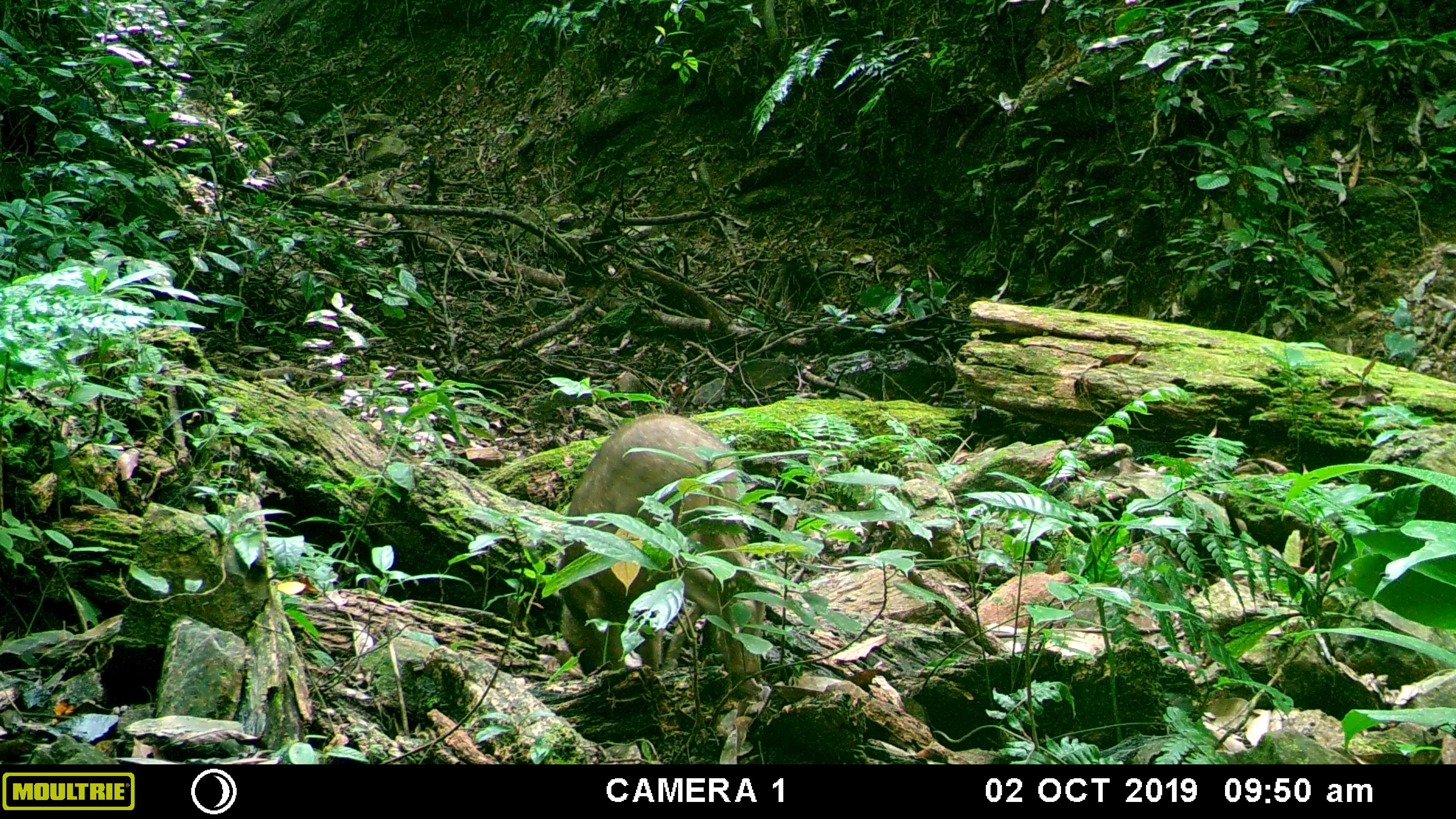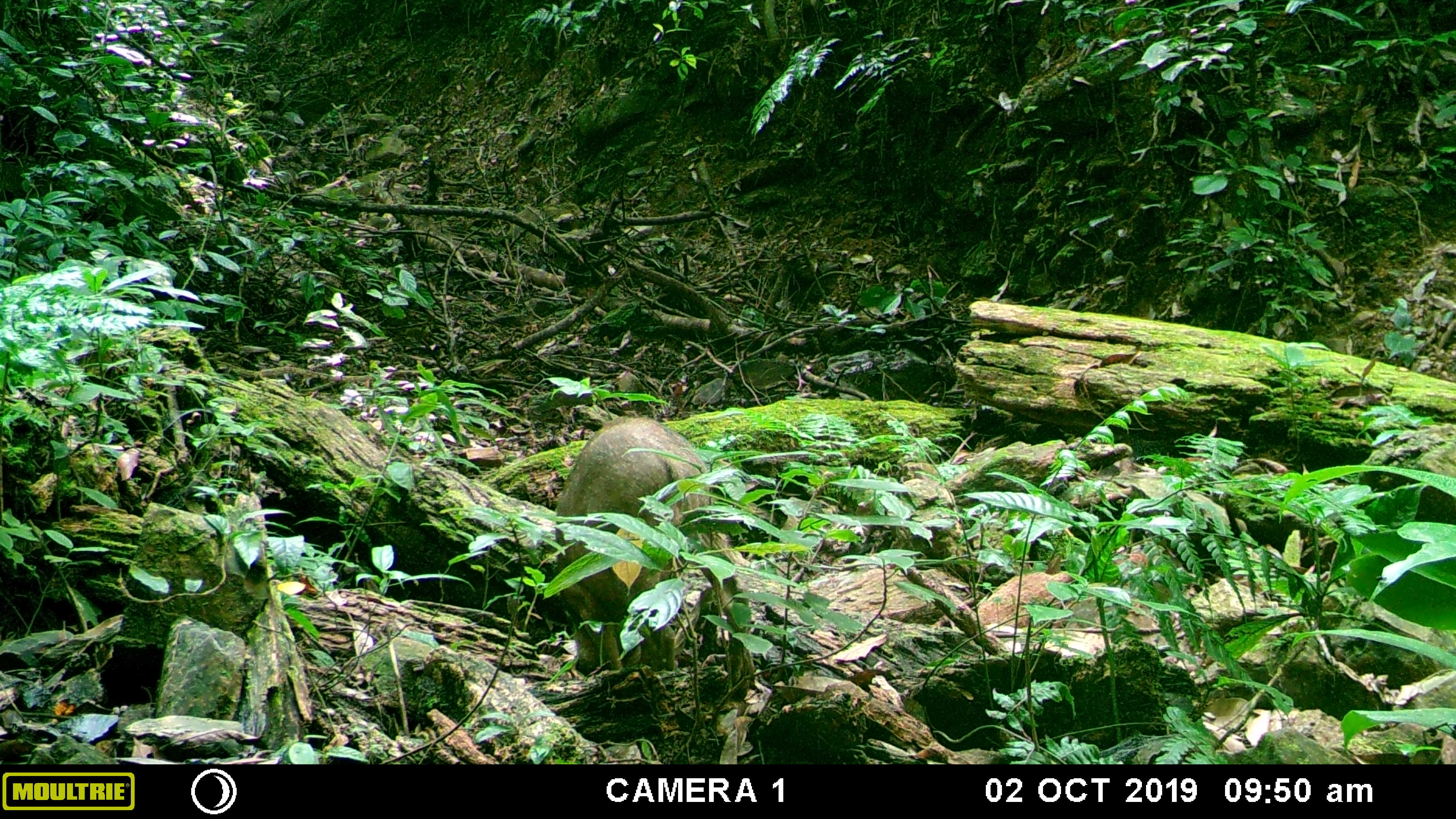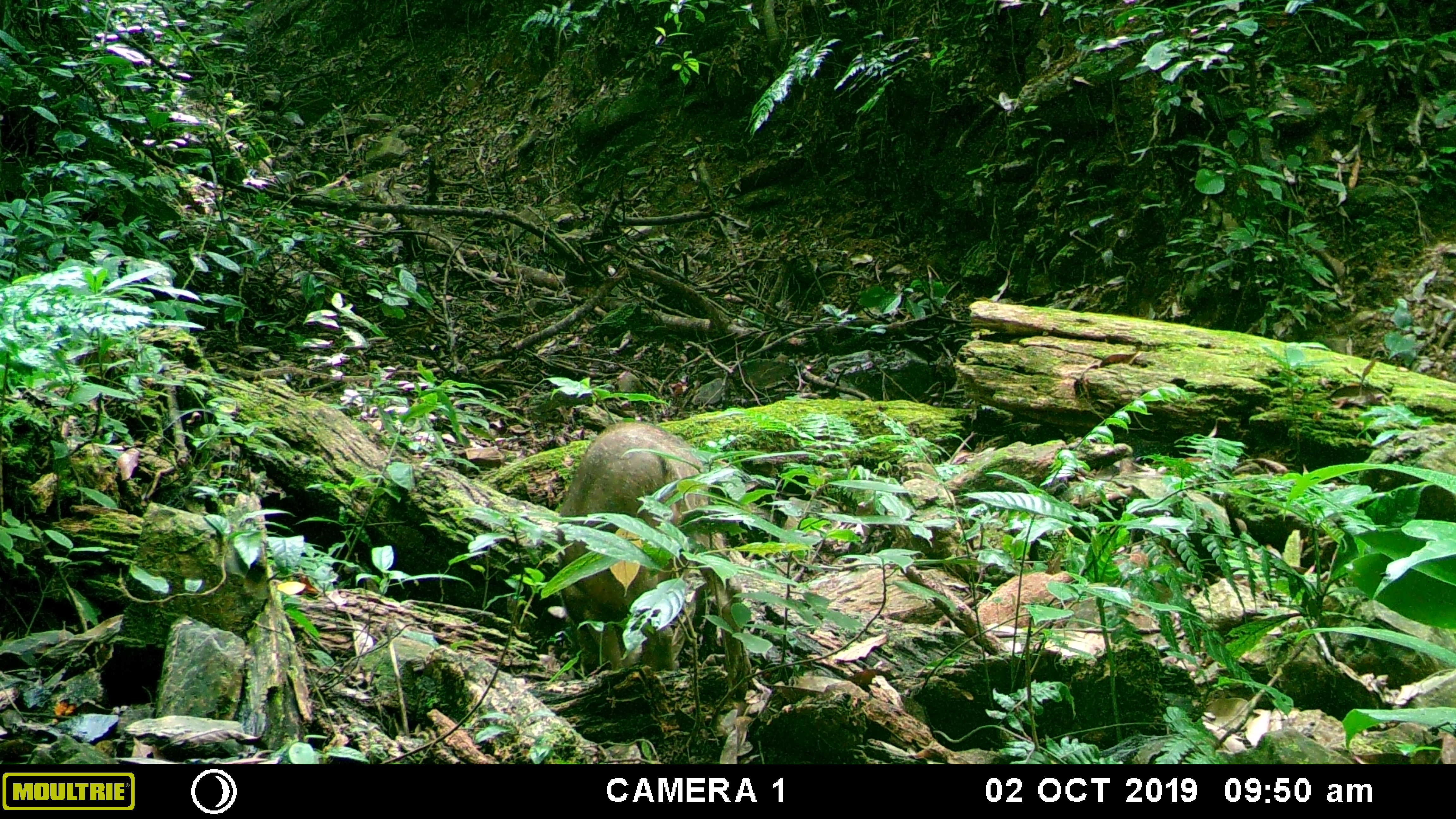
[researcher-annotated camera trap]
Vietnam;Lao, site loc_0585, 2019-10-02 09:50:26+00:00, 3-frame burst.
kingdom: Animalia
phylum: Chordata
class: Mammalia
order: Artiodactyla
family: Suidae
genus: Sus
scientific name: Sus scrofa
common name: eurasian wild pig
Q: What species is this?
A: Eurasian wild pig (Sus scrofa).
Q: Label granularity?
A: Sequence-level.